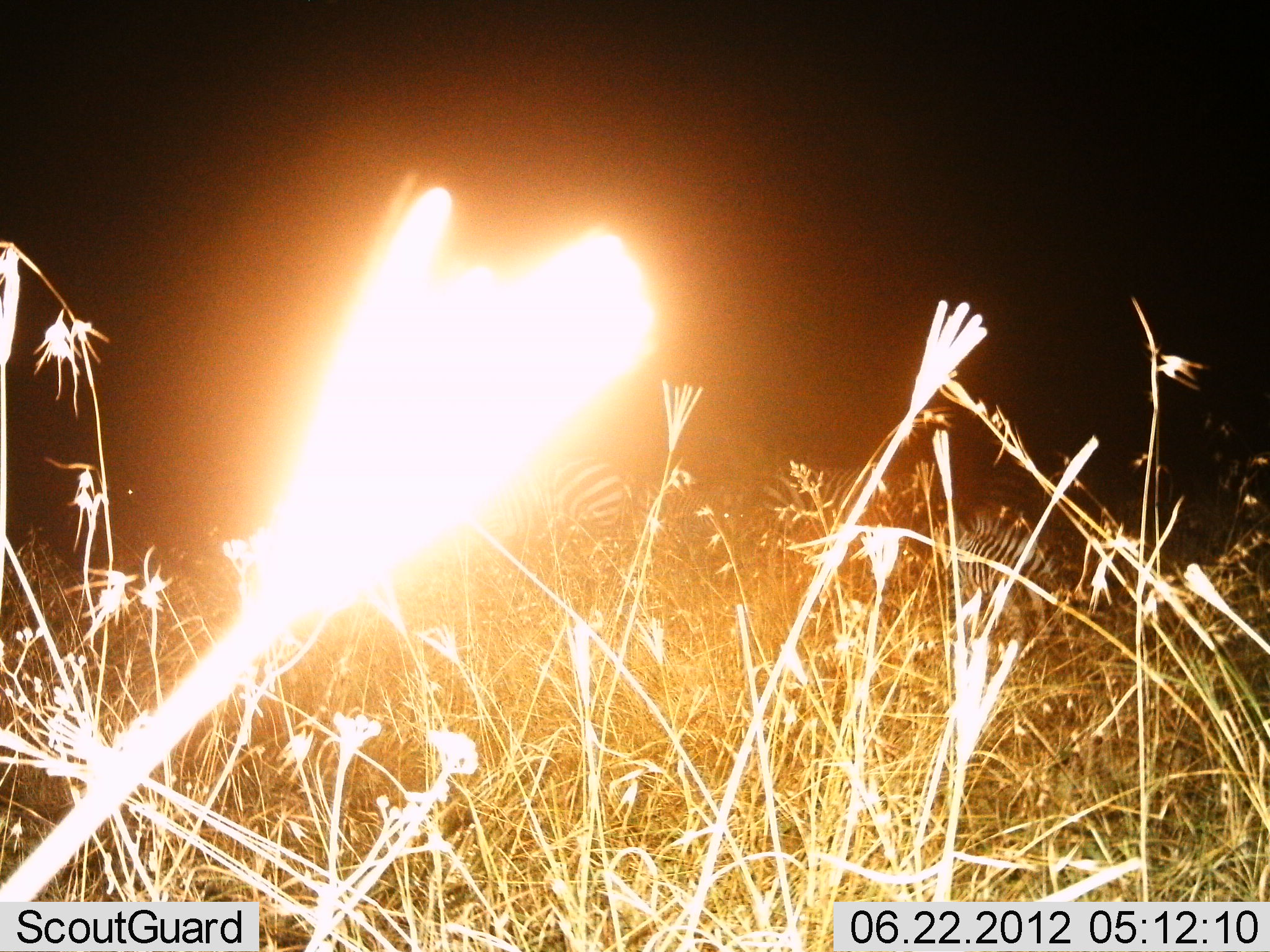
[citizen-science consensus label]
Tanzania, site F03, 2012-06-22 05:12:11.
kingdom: Animalia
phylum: Chordata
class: Mammalia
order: Perissodactyla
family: Equidae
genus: Equus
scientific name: Equus quagga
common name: plains zebra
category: zebra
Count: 3.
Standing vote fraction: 60%.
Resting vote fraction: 20%.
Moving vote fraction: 0%.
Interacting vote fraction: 0%.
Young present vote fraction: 0%.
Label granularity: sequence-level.